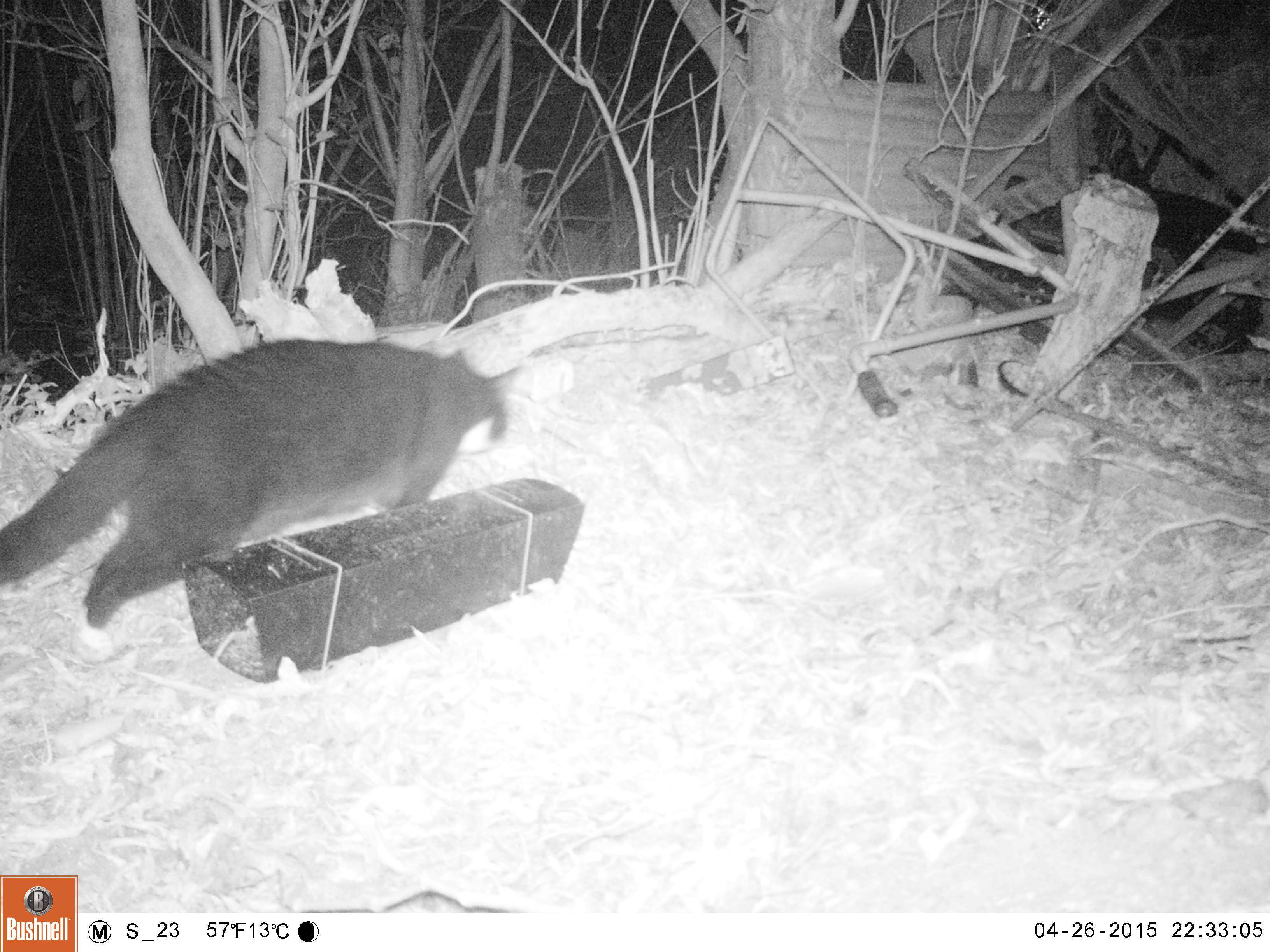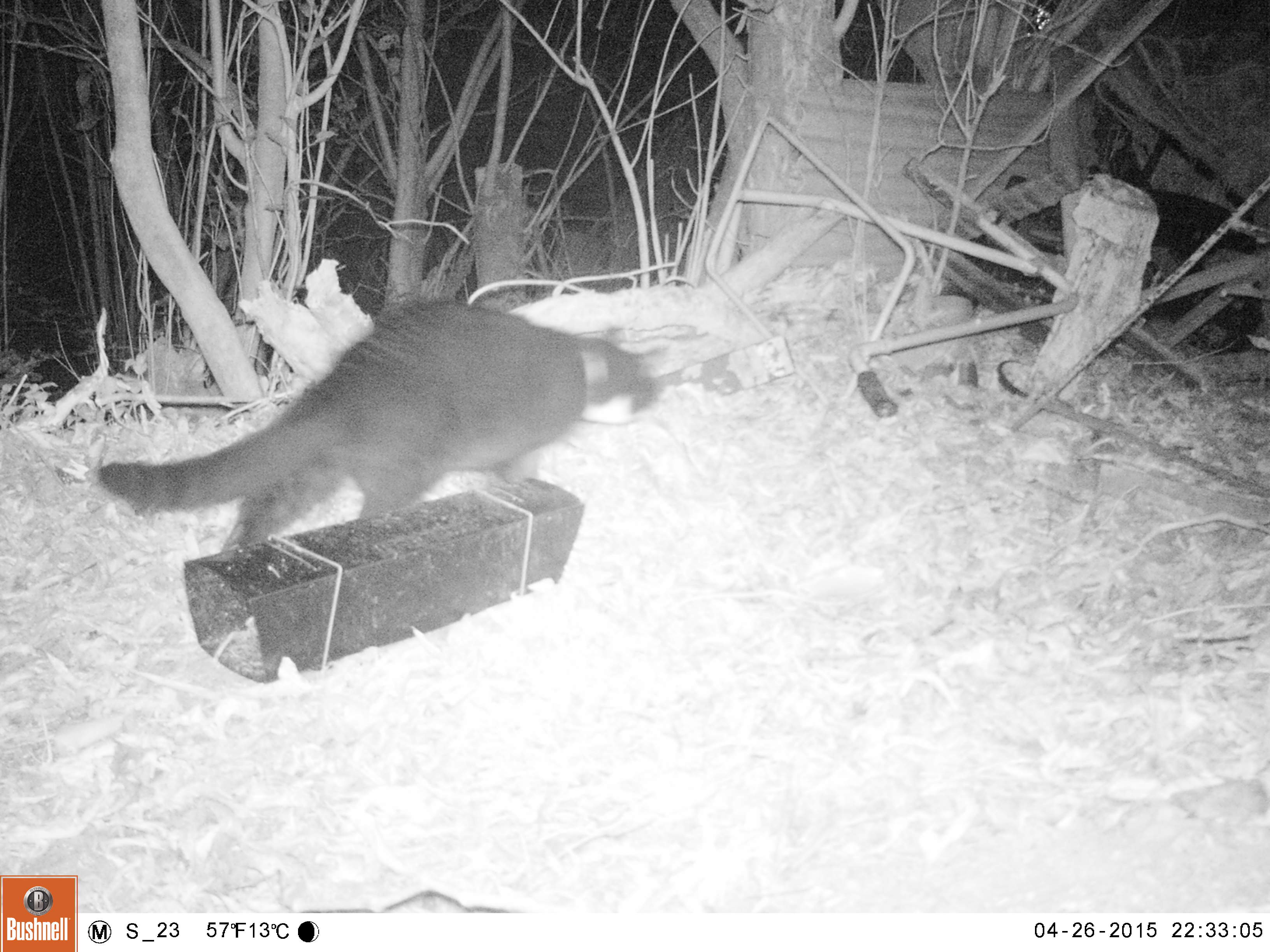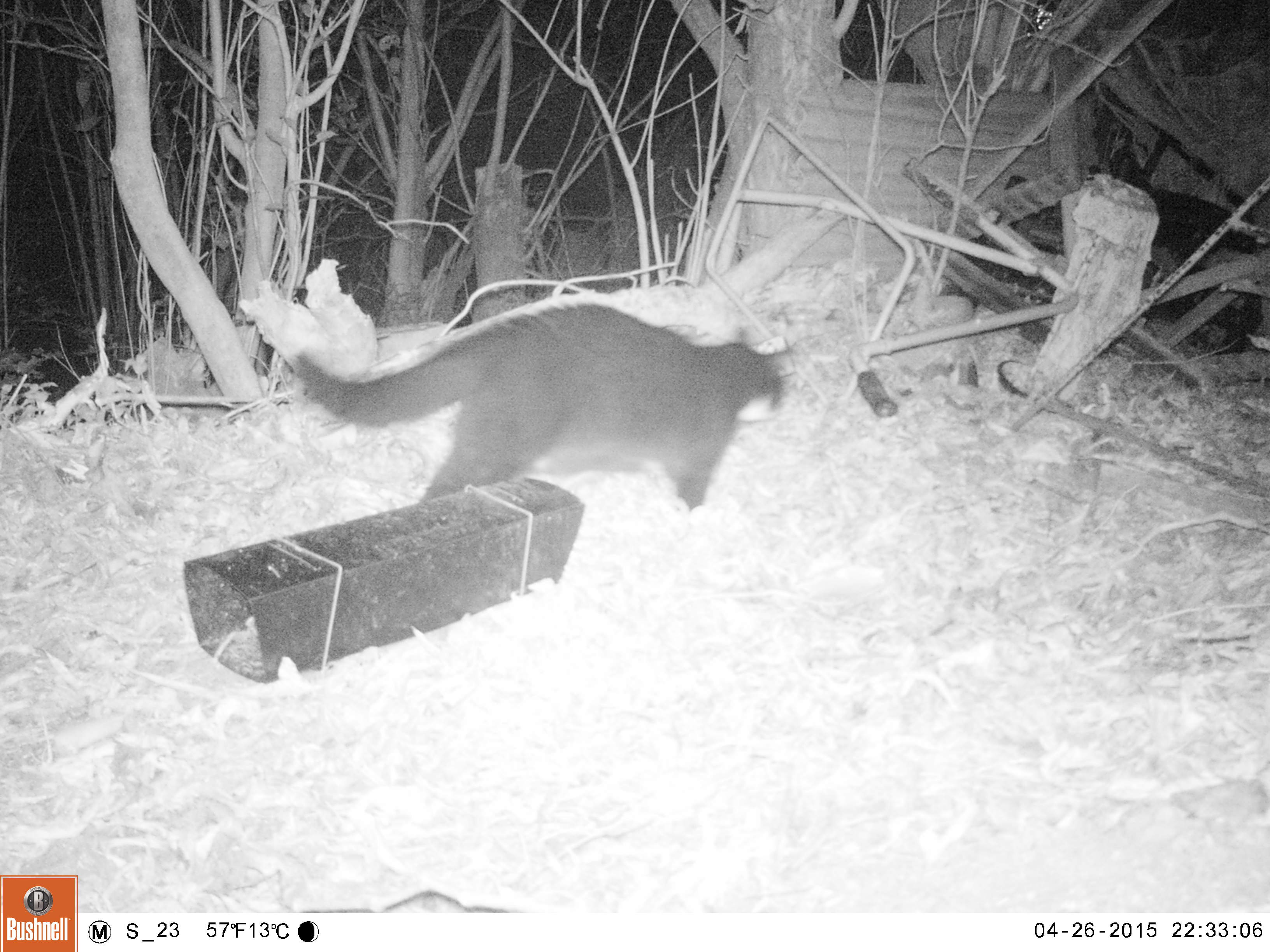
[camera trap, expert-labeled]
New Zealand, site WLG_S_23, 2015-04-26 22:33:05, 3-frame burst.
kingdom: Animalia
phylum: Chordata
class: Mammalia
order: Carnivora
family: Felidae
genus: Felis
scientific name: Felis catus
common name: domestic cat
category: cat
Cat (domestic cat) (Felis catus).